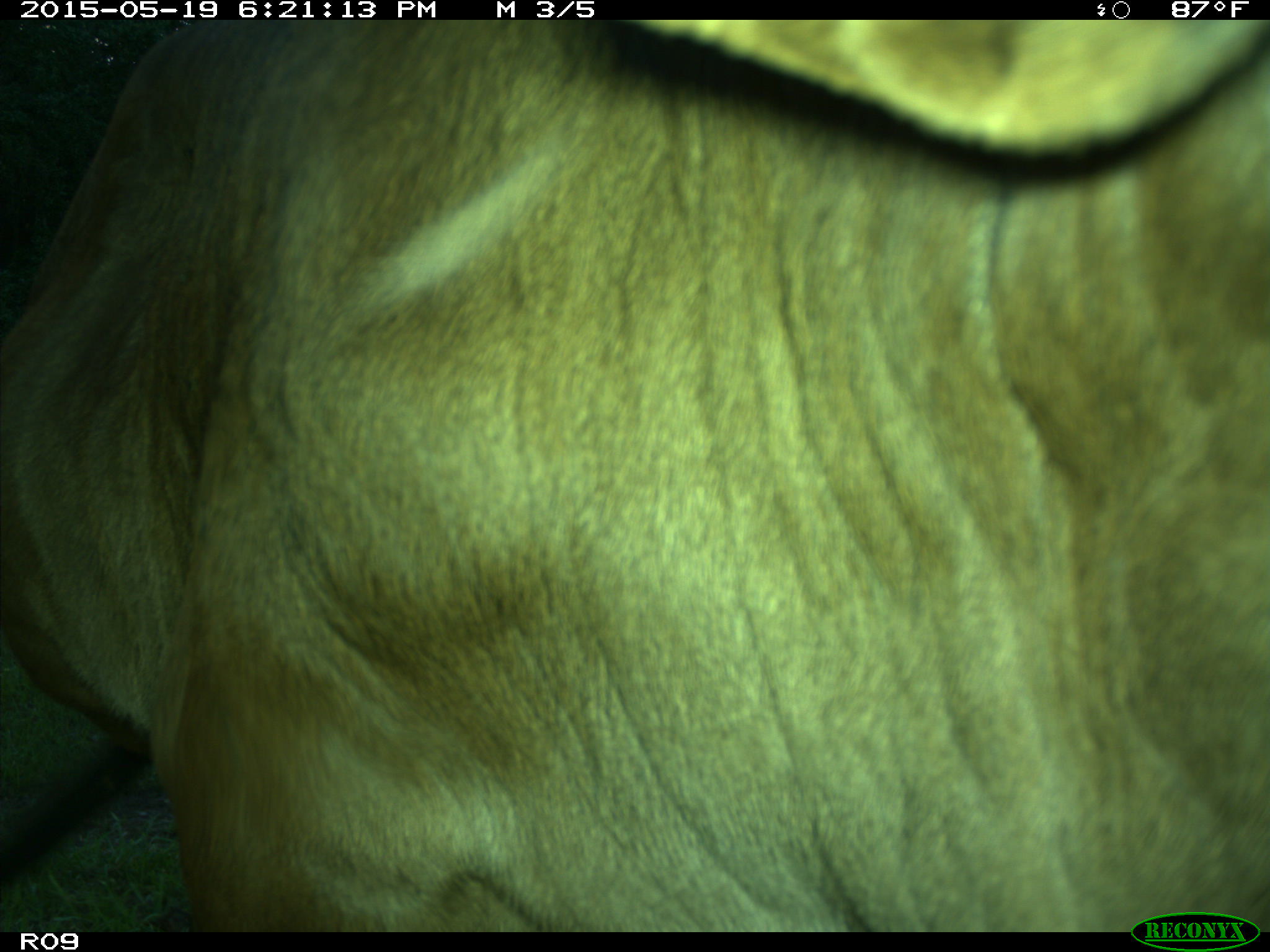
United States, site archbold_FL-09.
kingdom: Animalia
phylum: Chordata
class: Mammalia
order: Artiodactyla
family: Bovidae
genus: Bos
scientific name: Bos taurus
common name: domestic cow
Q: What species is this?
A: Bos taurus (domestic cow).